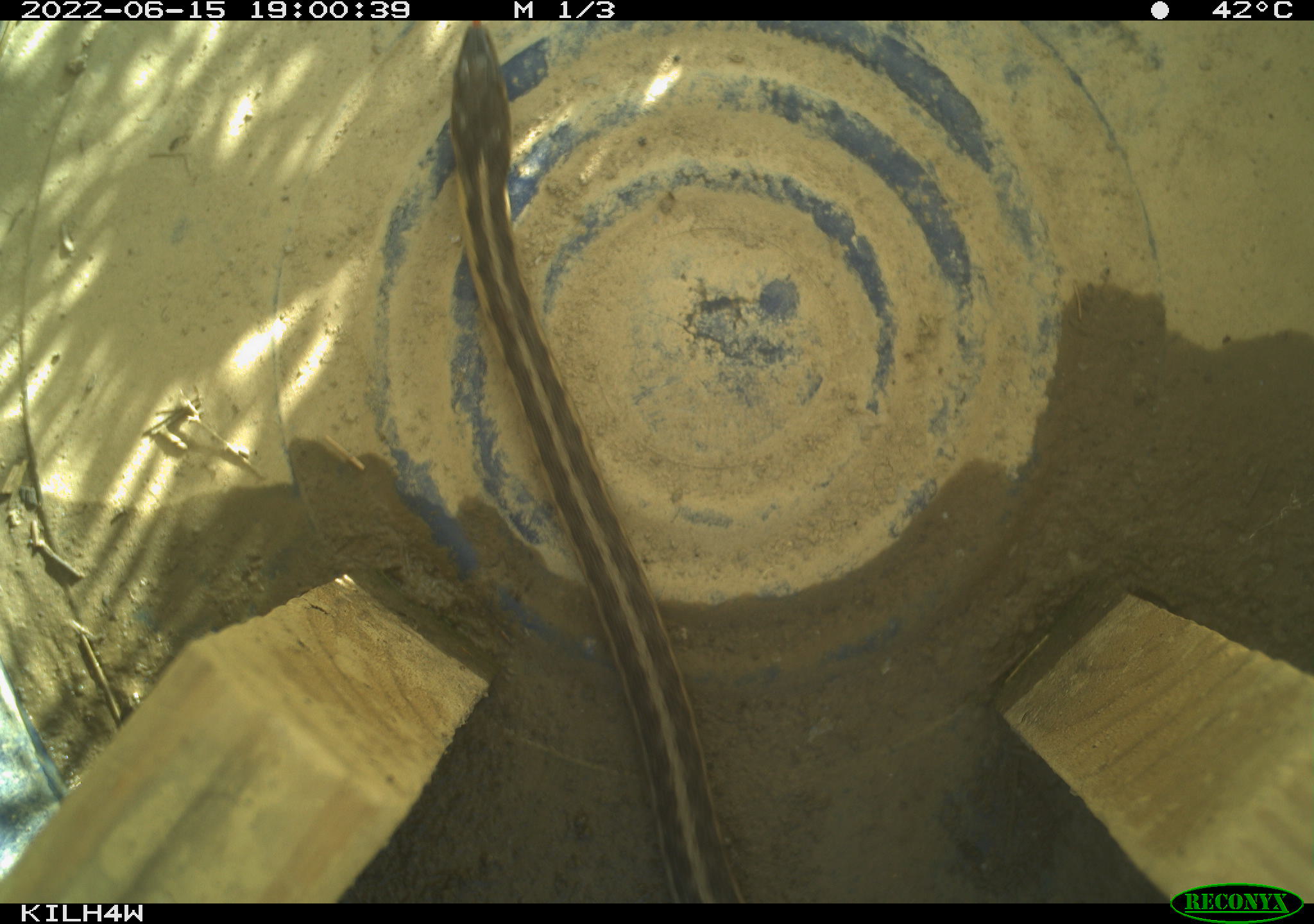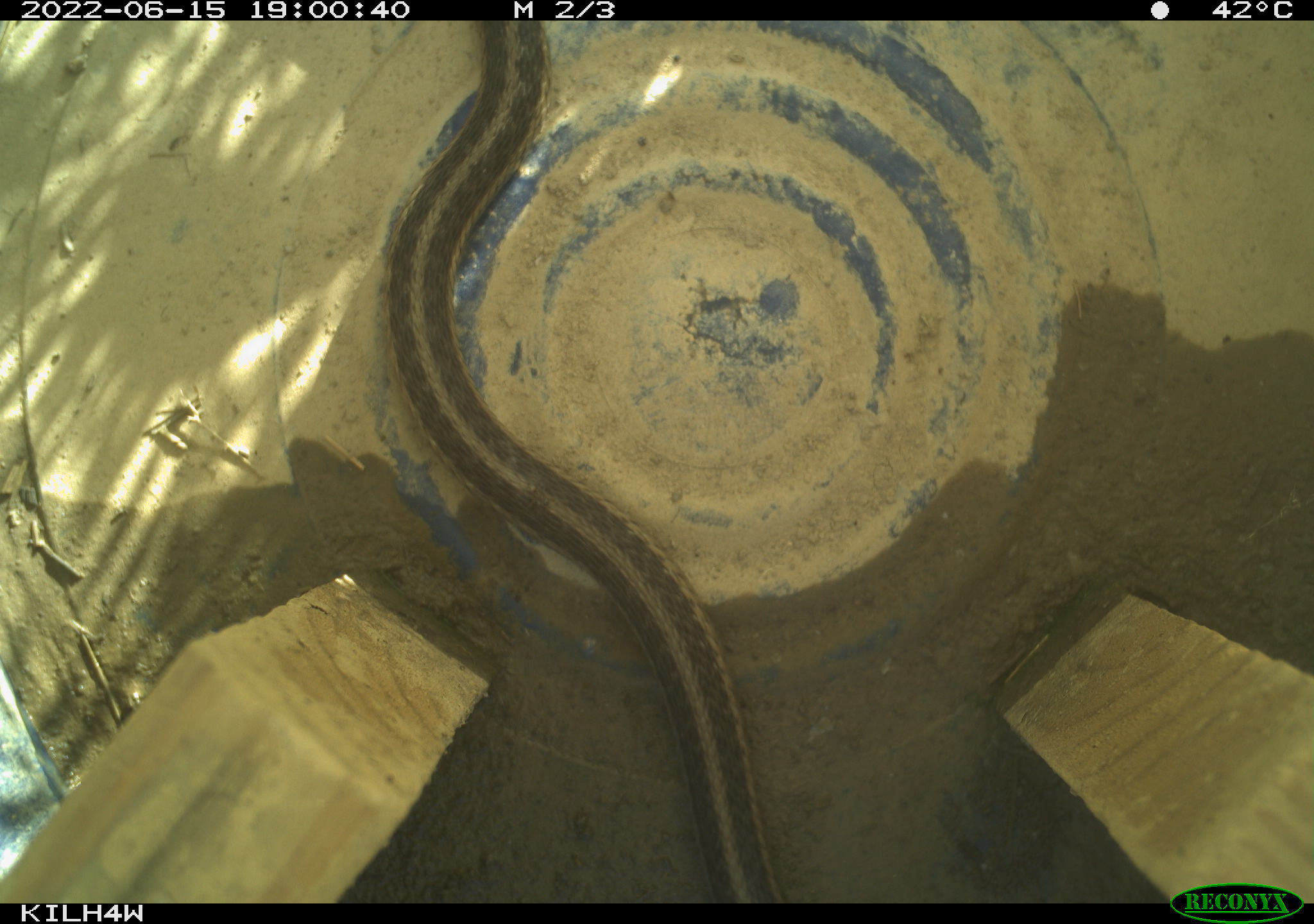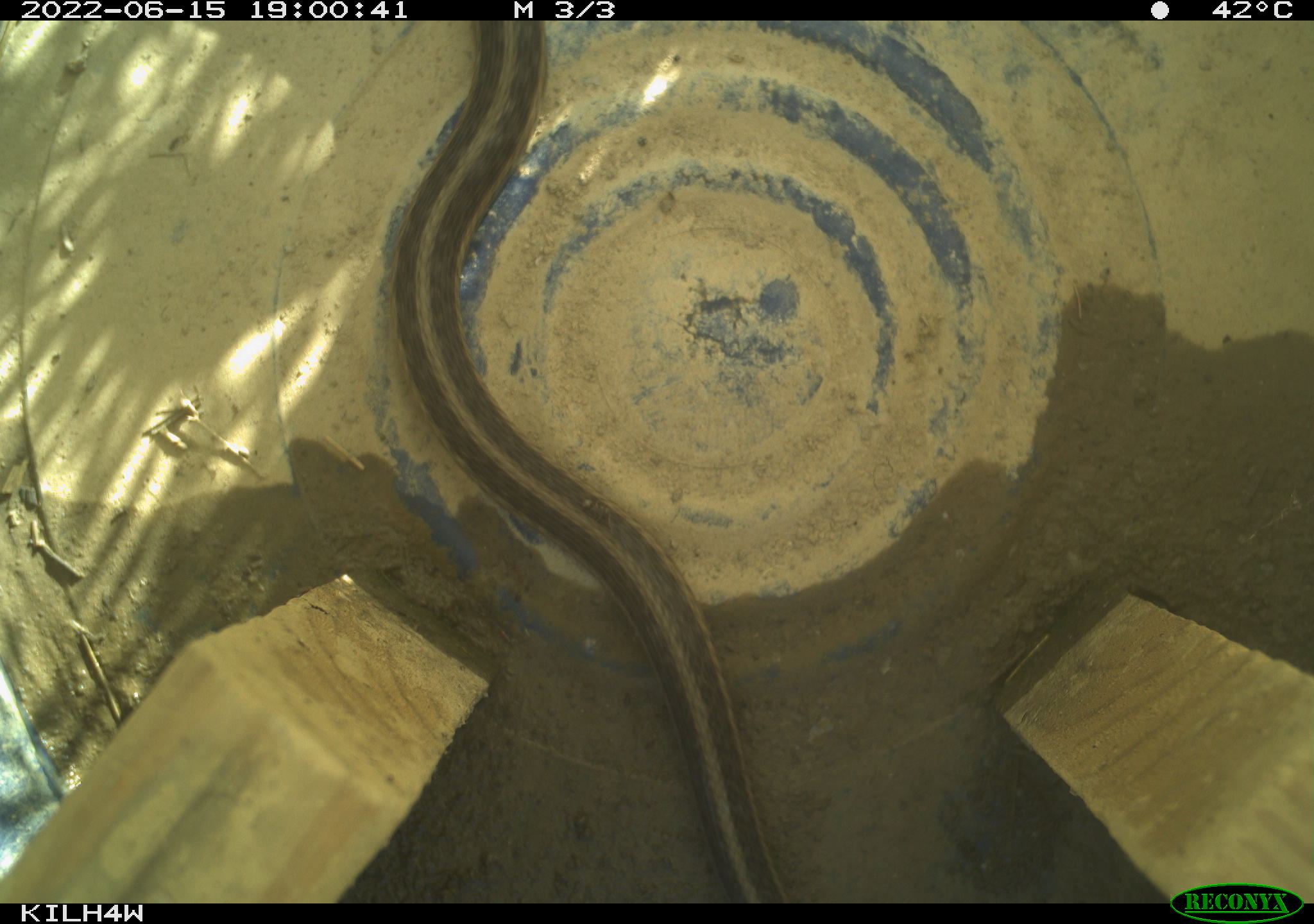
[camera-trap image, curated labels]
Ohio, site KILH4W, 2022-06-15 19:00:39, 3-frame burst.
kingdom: Animalia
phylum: Chordata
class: Reptilia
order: Squamata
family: Colubridae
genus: Thamnophis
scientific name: Thamnophis sirtalis sirtalis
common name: eastern gartersnake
Eastern gartersnake (Thamnophis sirtalis sirtalis).